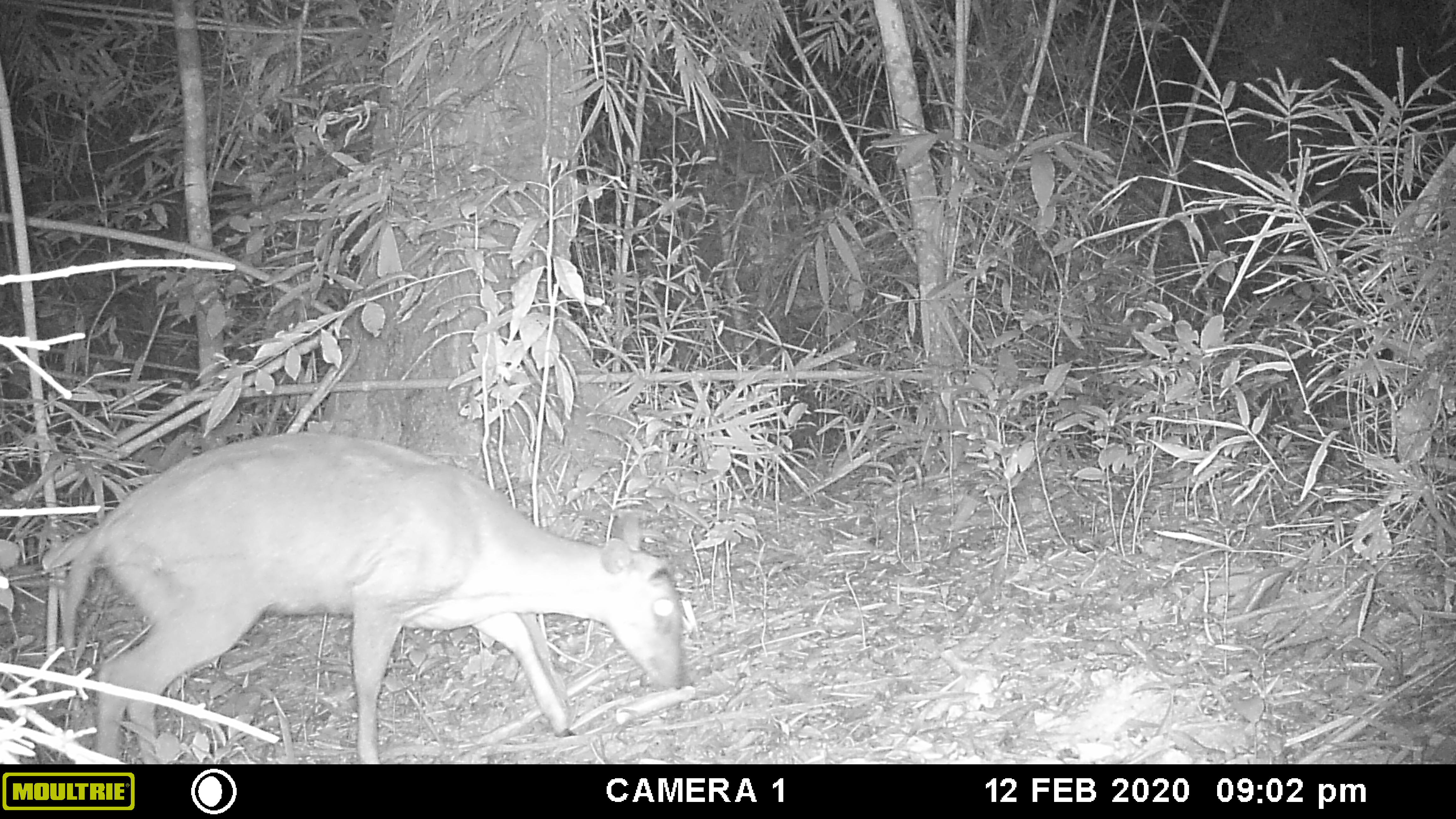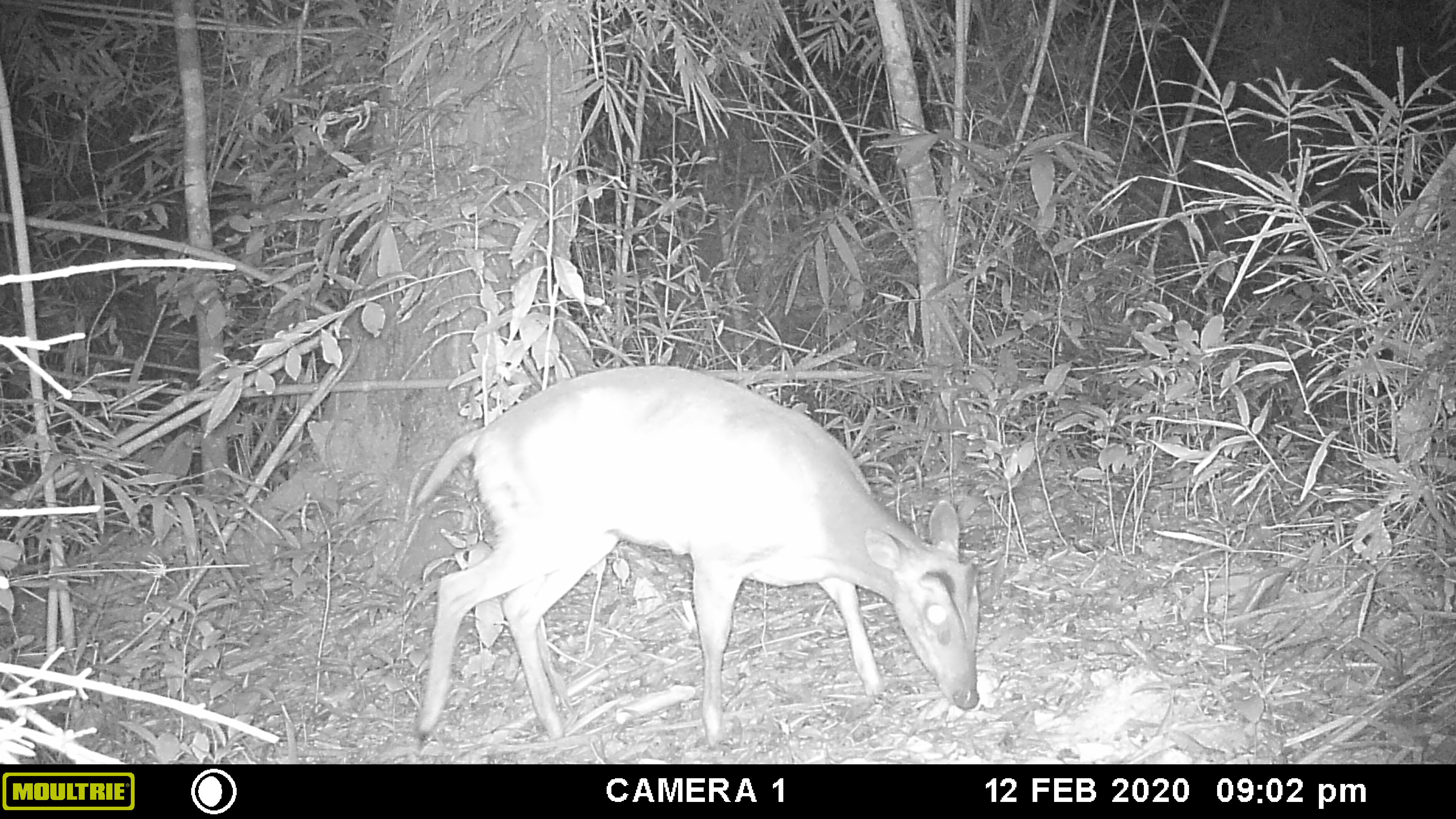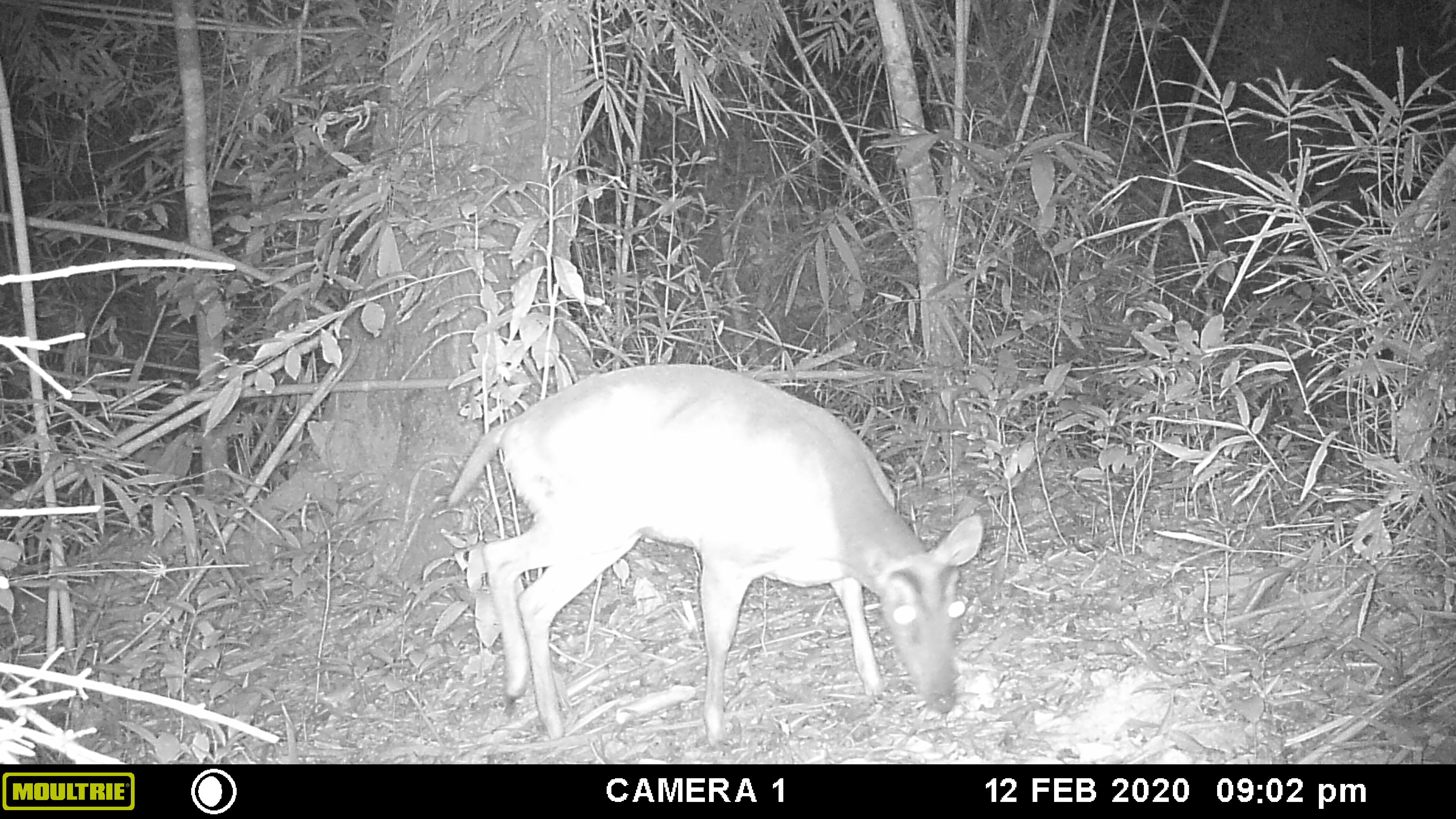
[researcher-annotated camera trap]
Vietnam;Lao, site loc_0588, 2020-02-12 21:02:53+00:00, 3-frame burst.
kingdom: Animalia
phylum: Chordata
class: Mammalia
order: Artiodactyla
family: Cervidae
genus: Muntiacus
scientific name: Muntiacus muntjak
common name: red muntjac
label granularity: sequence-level